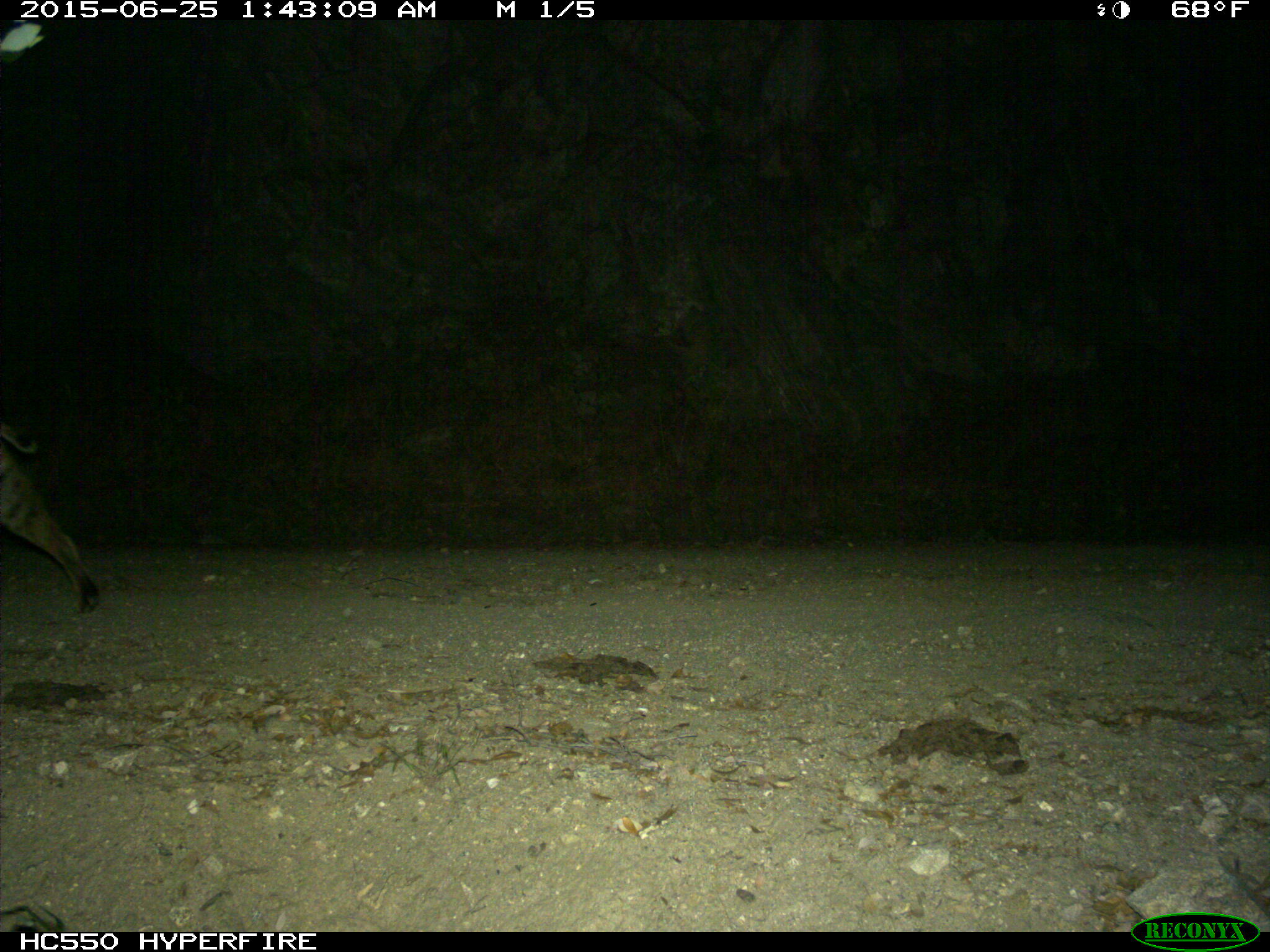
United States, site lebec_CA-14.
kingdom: Animalia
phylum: Chordata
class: Mammalia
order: Carnivora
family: Felidae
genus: Lynx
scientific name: Lynx rufus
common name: bobcat